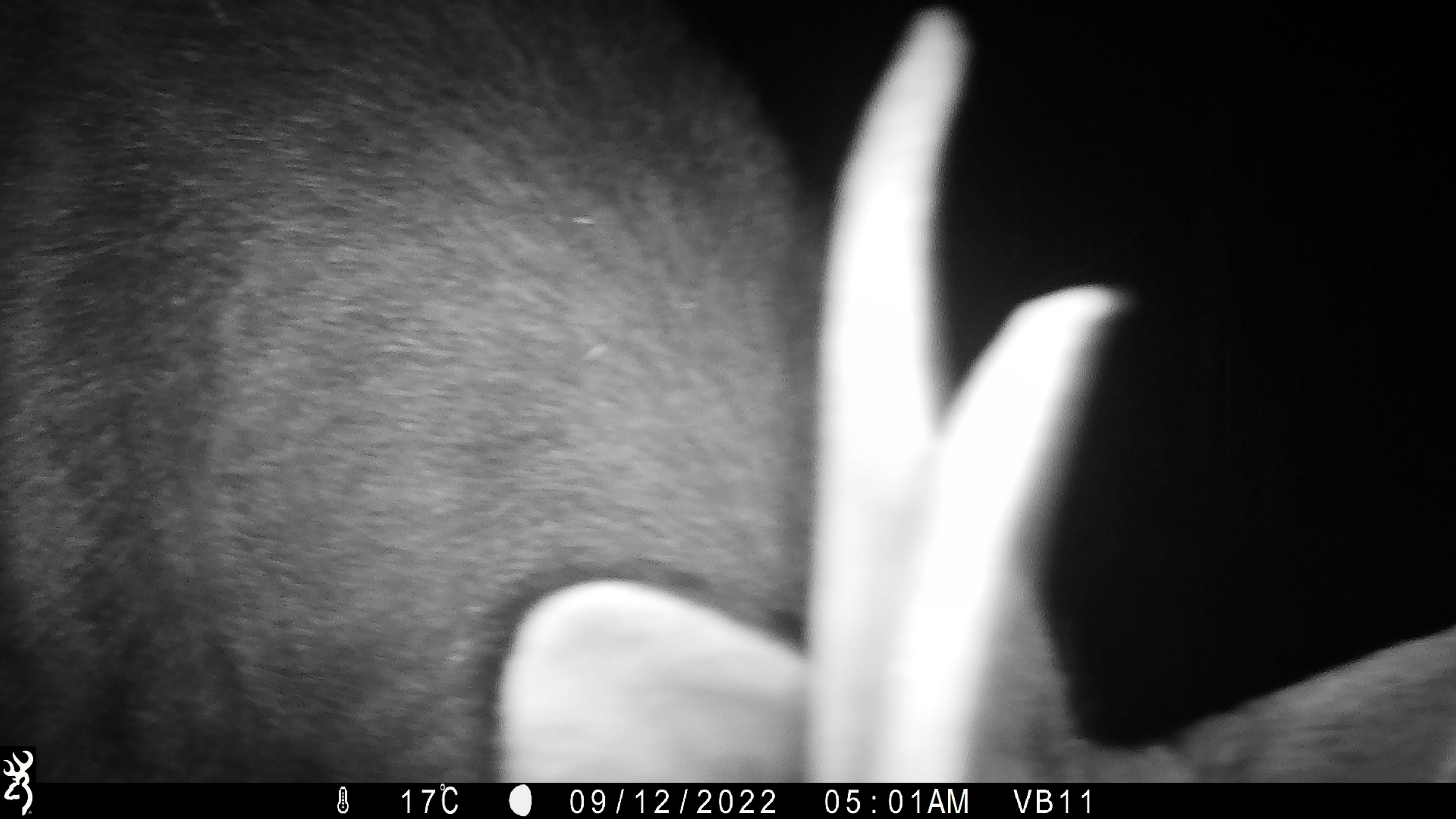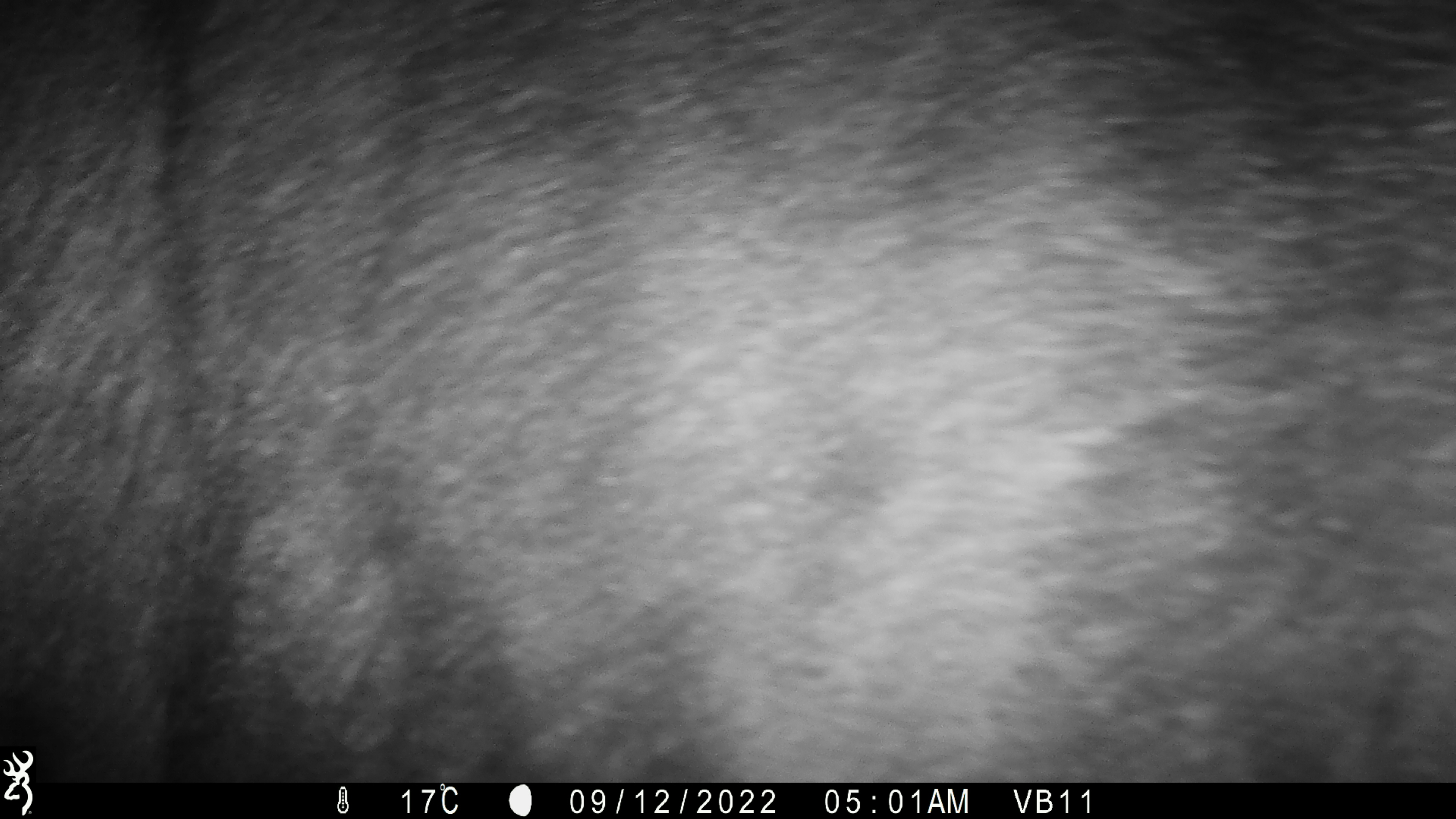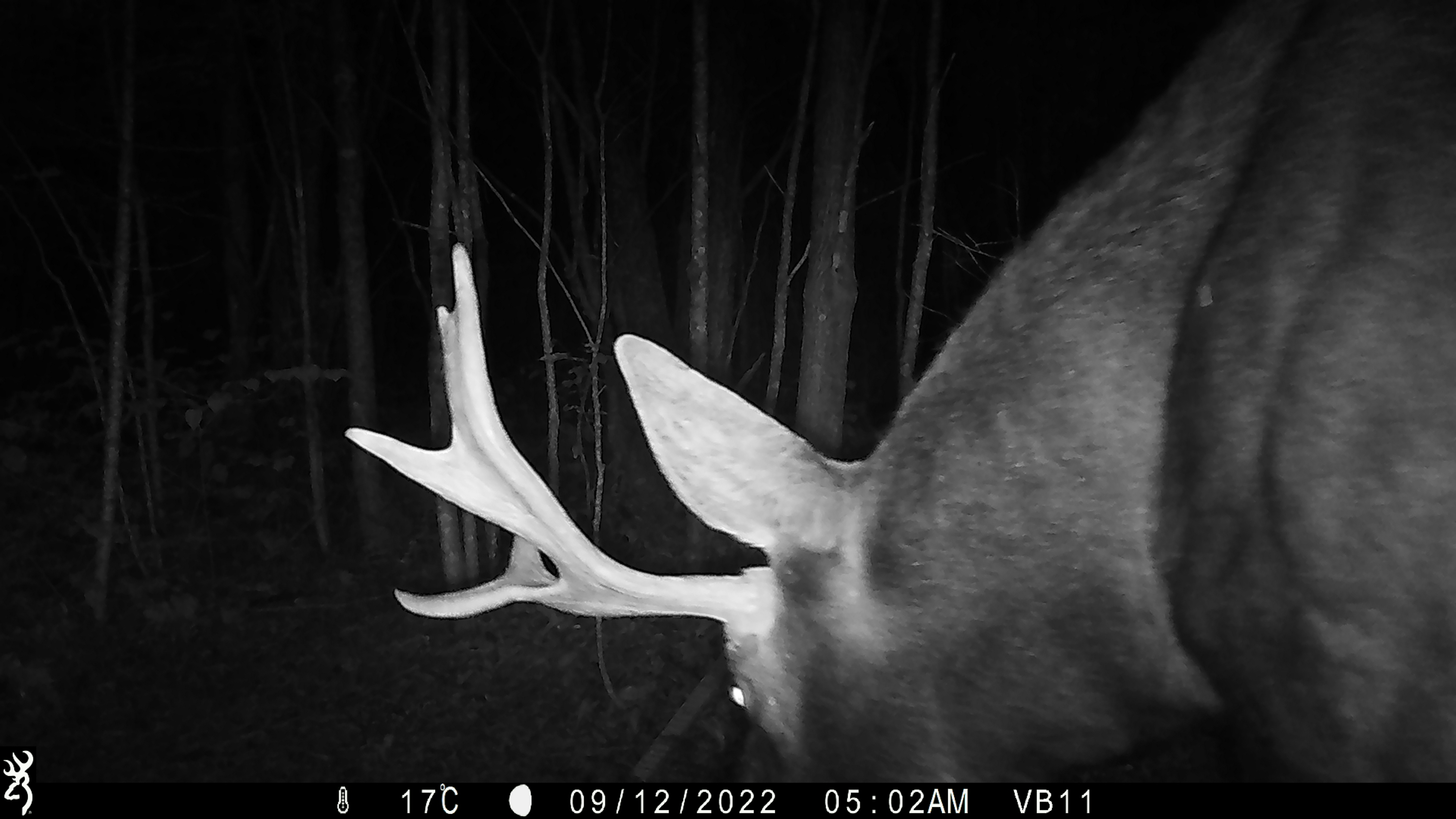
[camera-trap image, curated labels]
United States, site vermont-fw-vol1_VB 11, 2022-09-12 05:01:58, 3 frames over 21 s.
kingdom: Animalia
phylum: Chordata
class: Mammalia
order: Artiodactyla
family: Cervidae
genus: Alces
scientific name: Alces alces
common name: moose